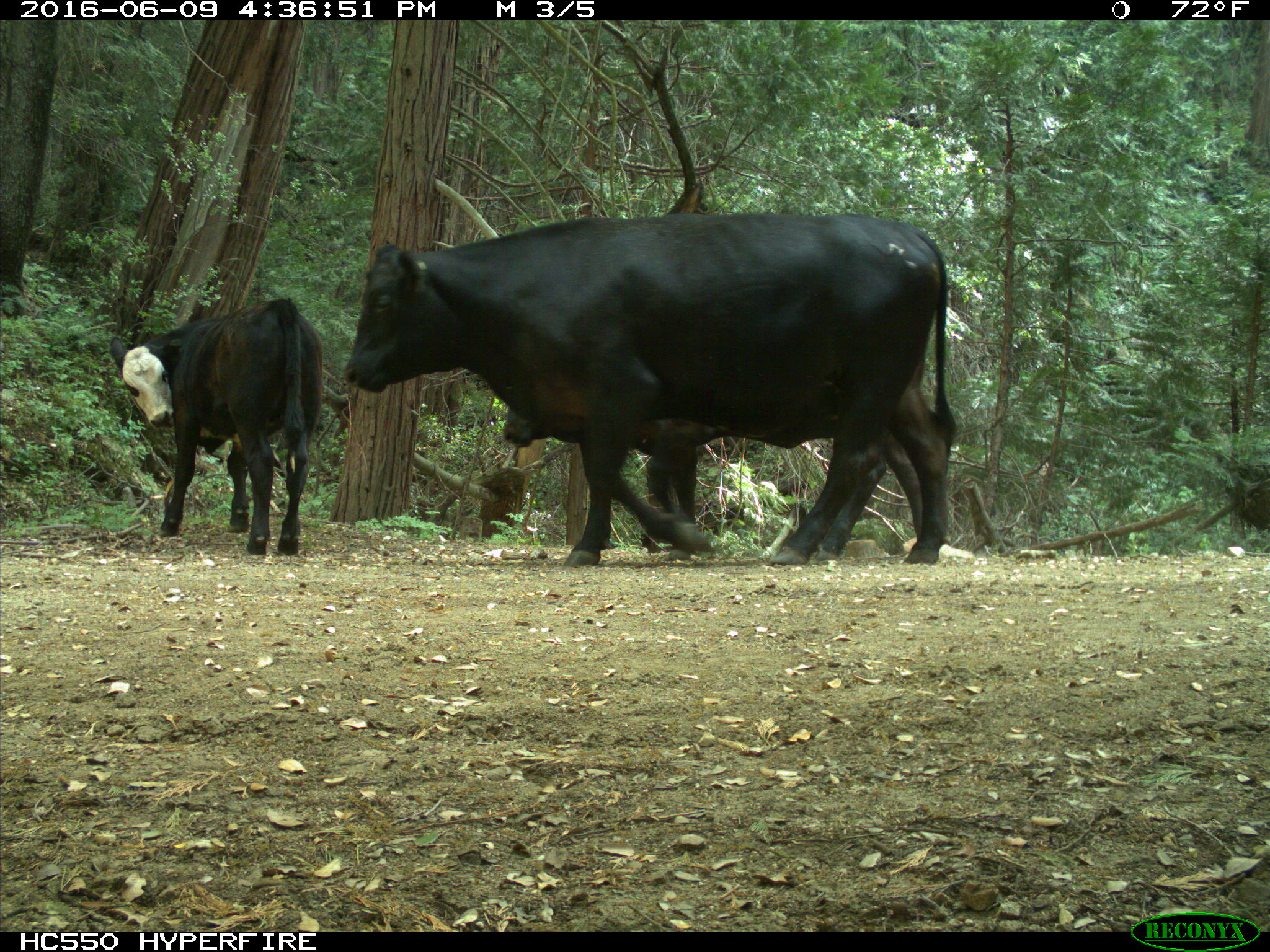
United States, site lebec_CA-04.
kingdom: Animalia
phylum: Chordata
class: Mammalia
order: Artiodactyla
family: Bovidae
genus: Bos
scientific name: Bos taurus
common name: domestic cow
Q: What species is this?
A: Bos taurus (domestic cow).